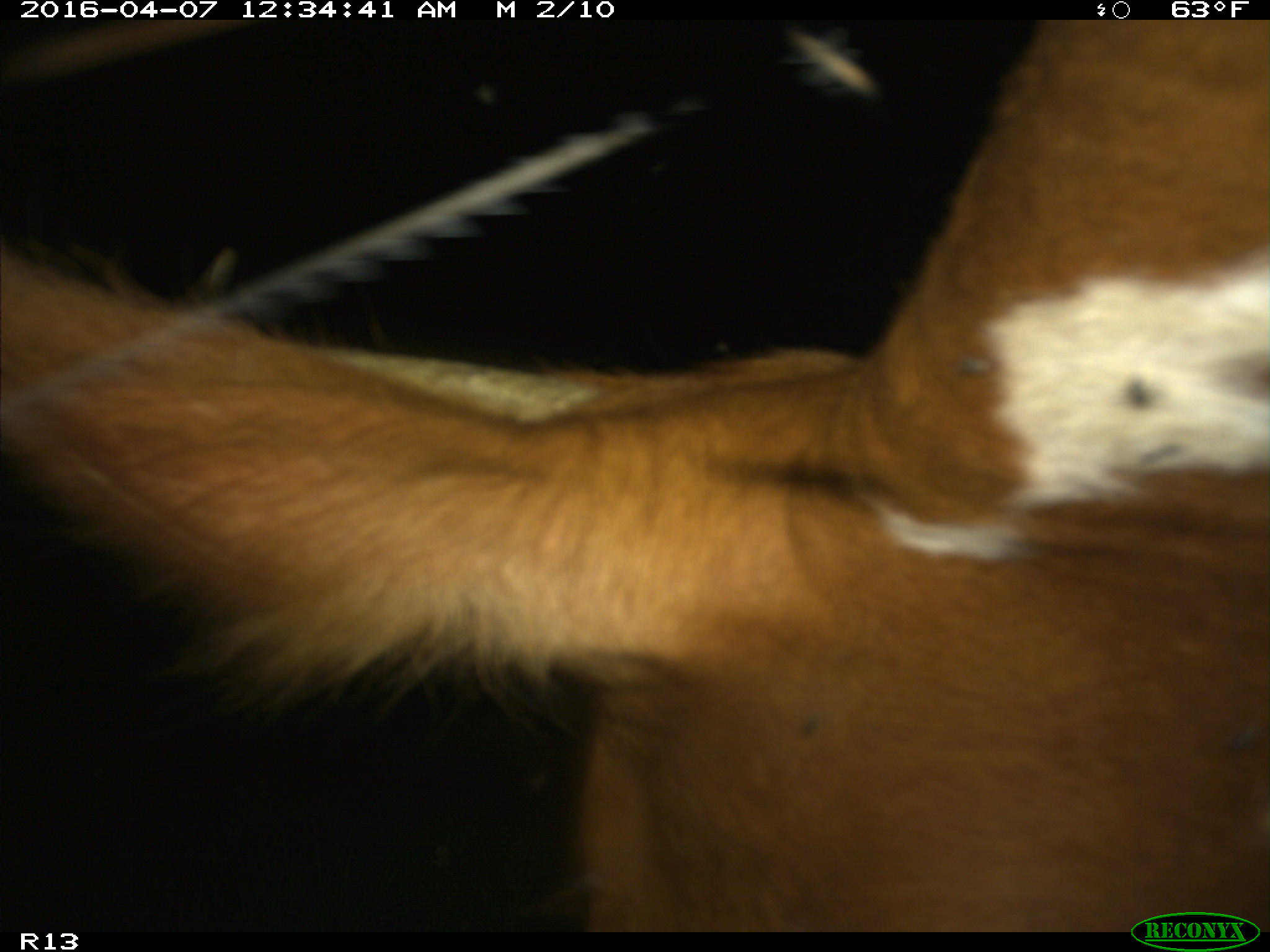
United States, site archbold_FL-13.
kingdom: Animalia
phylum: Chordata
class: Mammalia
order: Artiodactyla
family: Bovidae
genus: Bos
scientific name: Bos taurus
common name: domestic cow